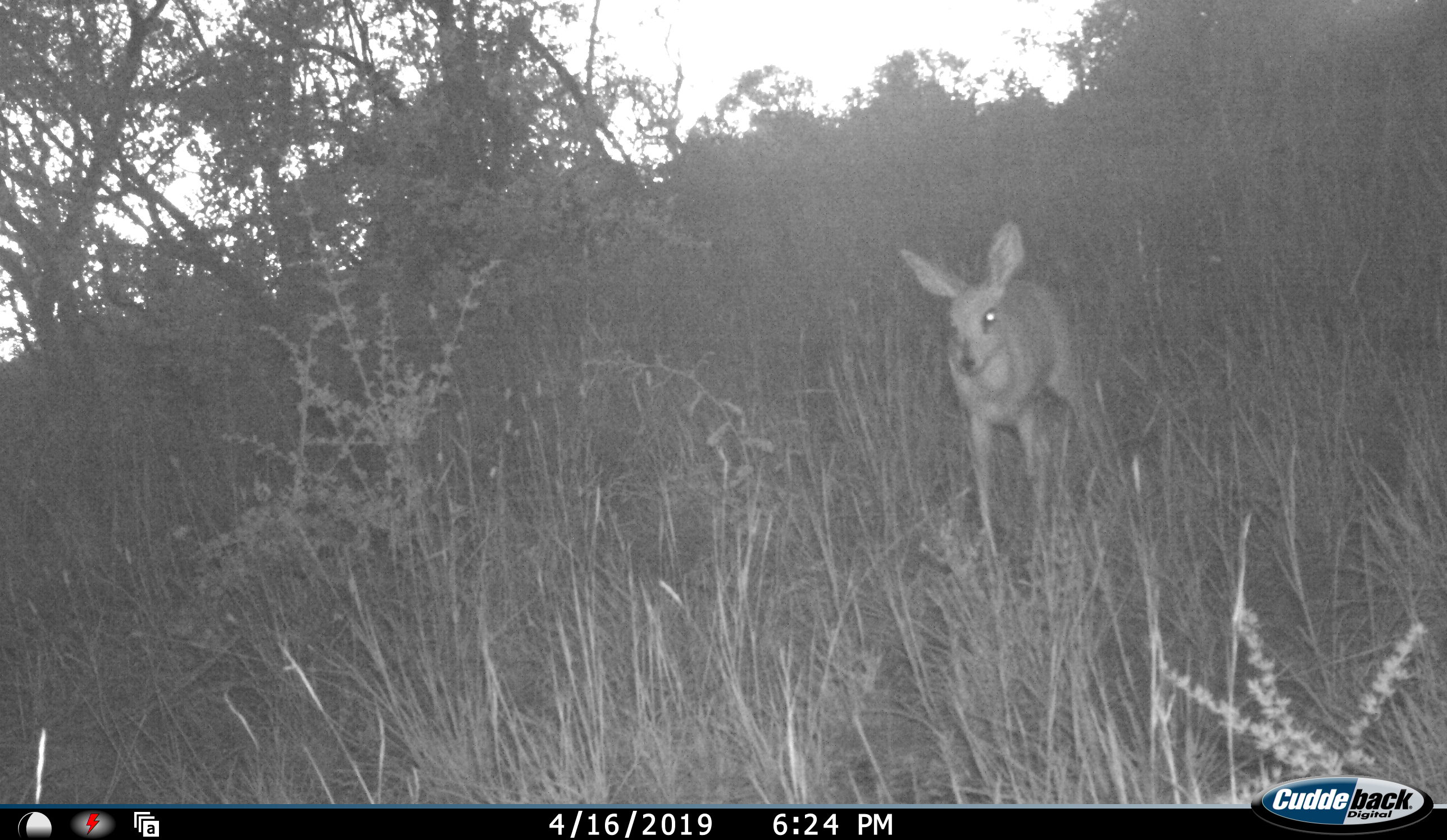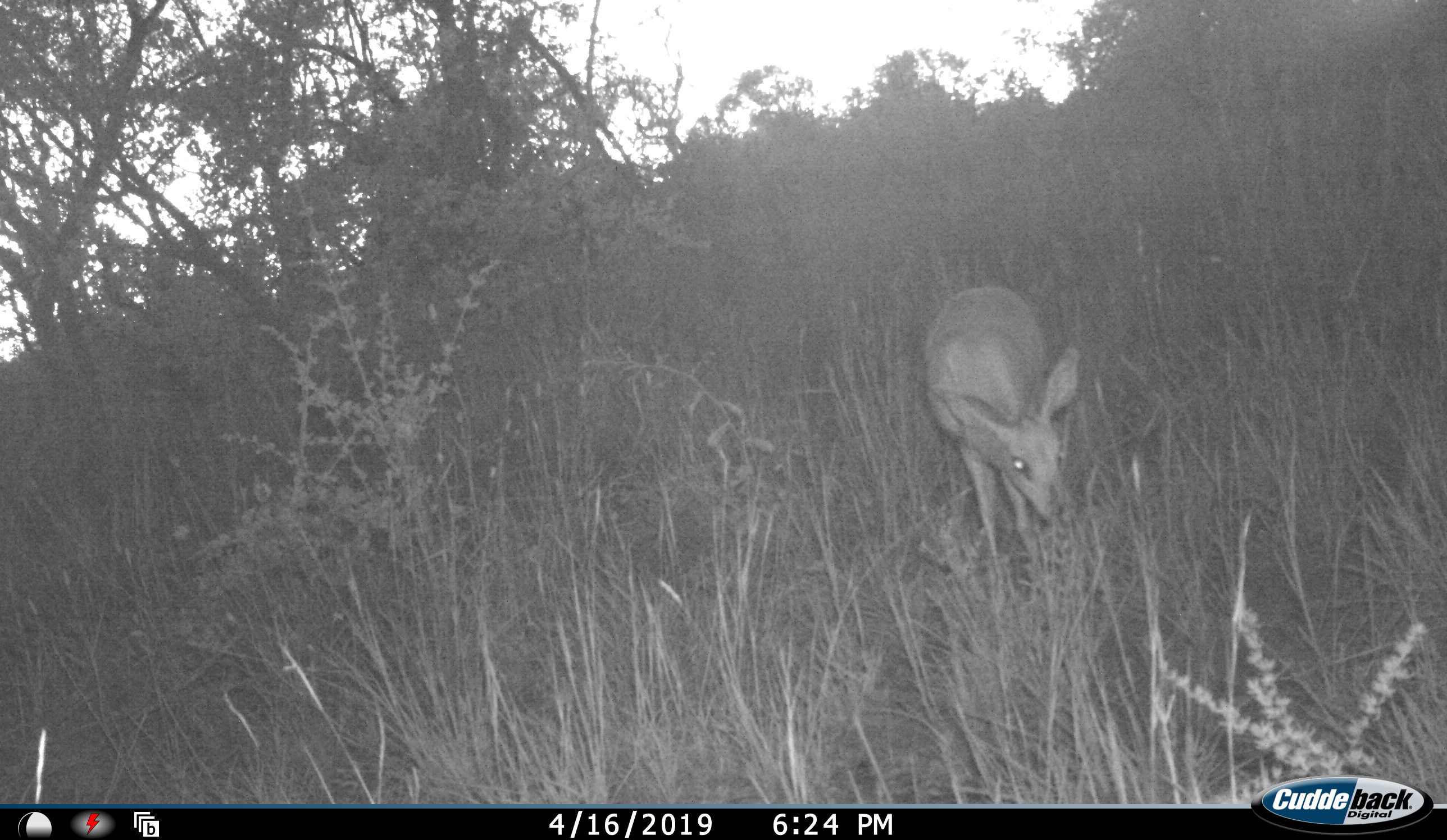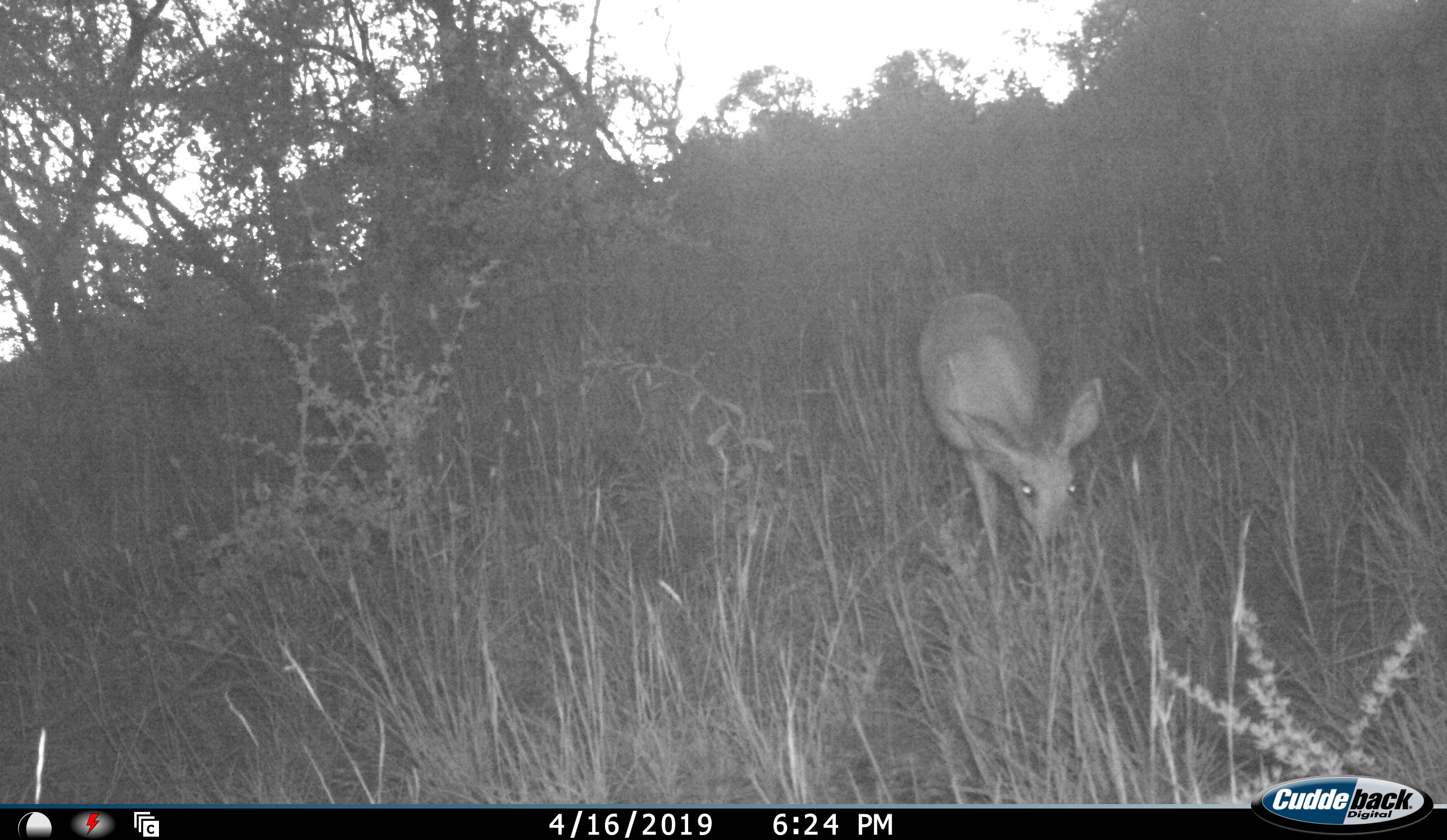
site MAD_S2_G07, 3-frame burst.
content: unidentified animal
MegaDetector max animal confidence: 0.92